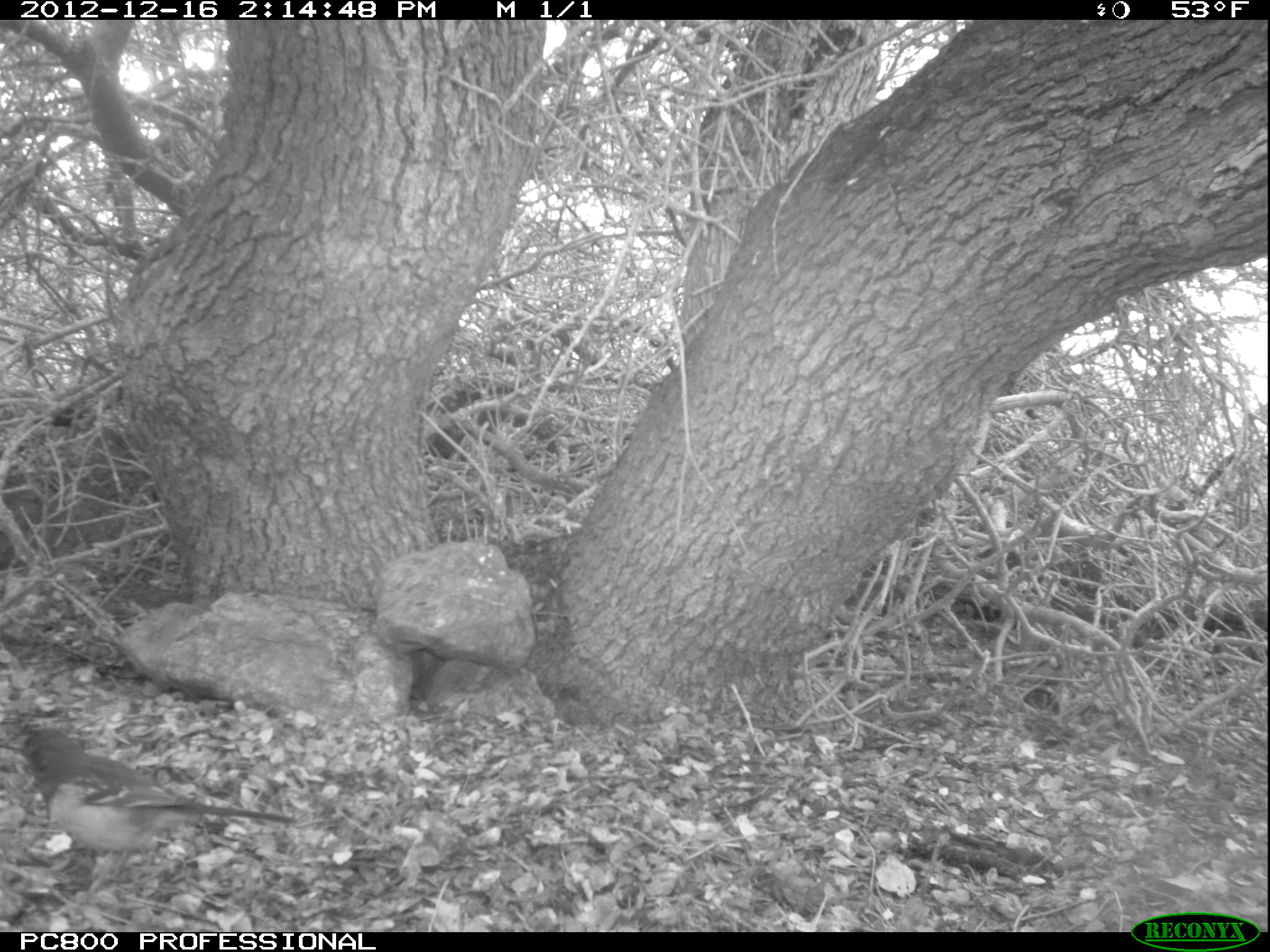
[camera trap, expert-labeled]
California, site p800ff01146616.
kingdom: Animalia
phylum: Chordata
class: Aves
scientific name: Aves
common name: bird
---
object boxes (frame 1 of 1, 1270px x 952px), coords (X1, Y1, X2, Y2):
bird: (0, 727, 297, 894)